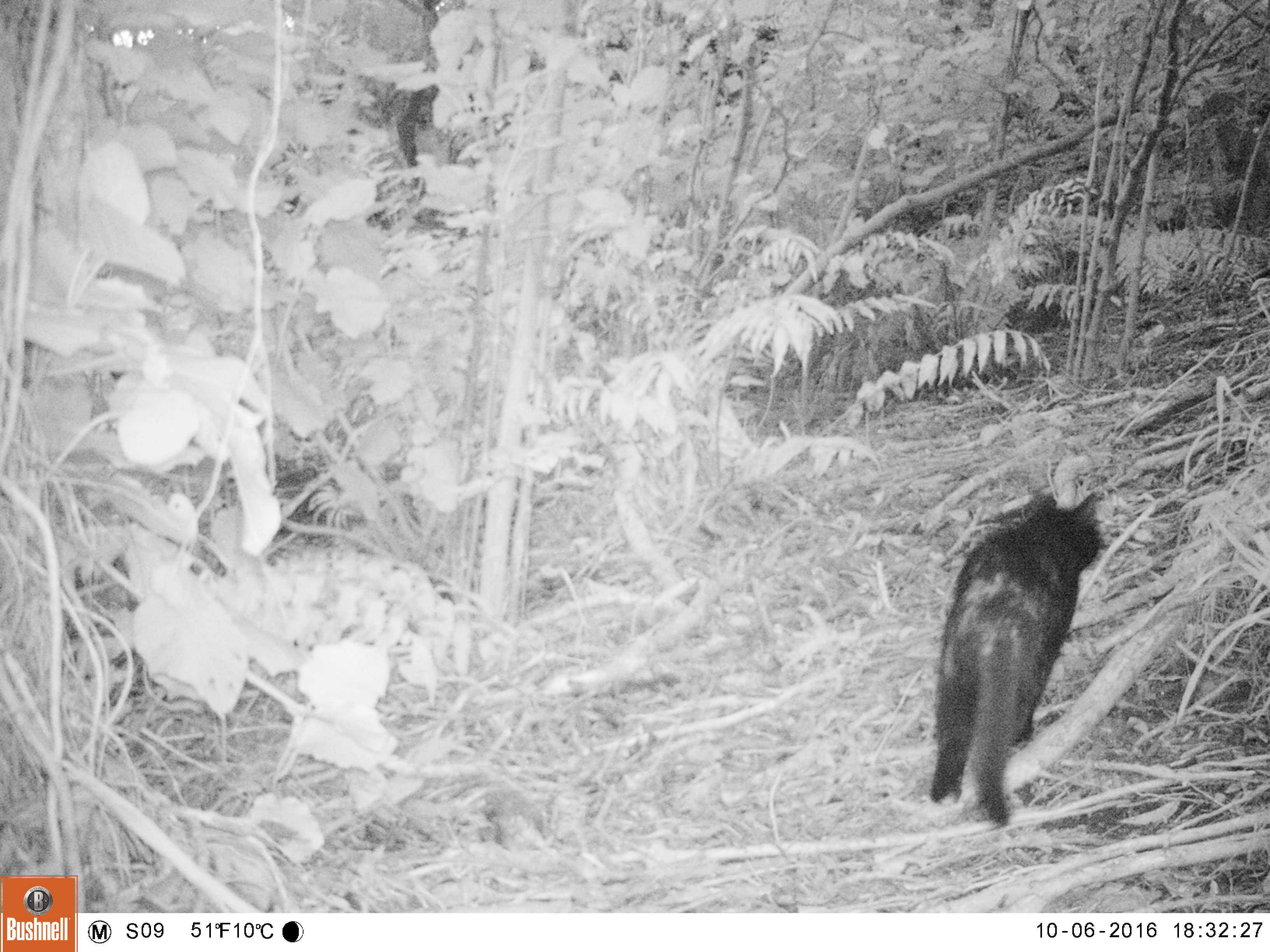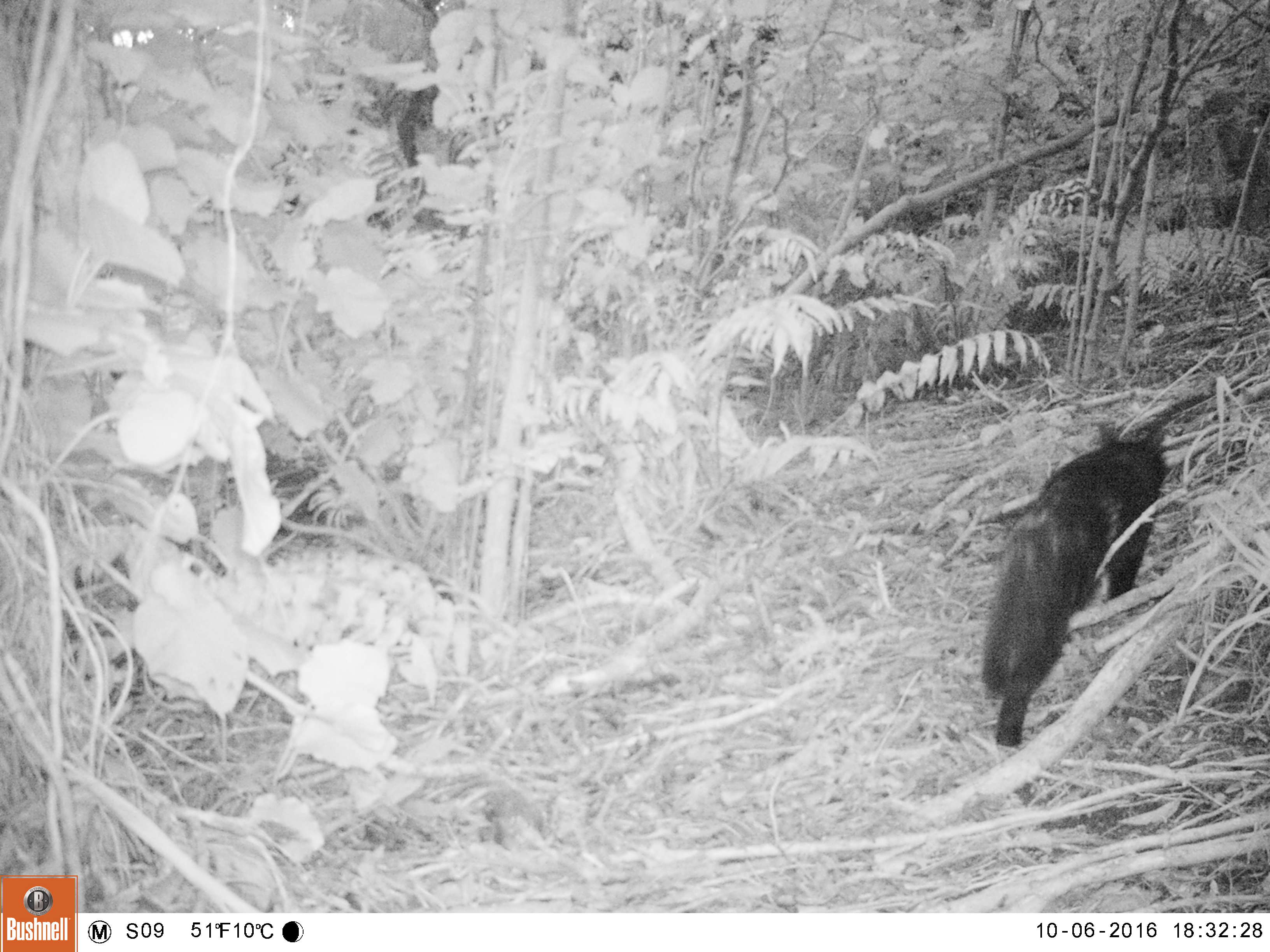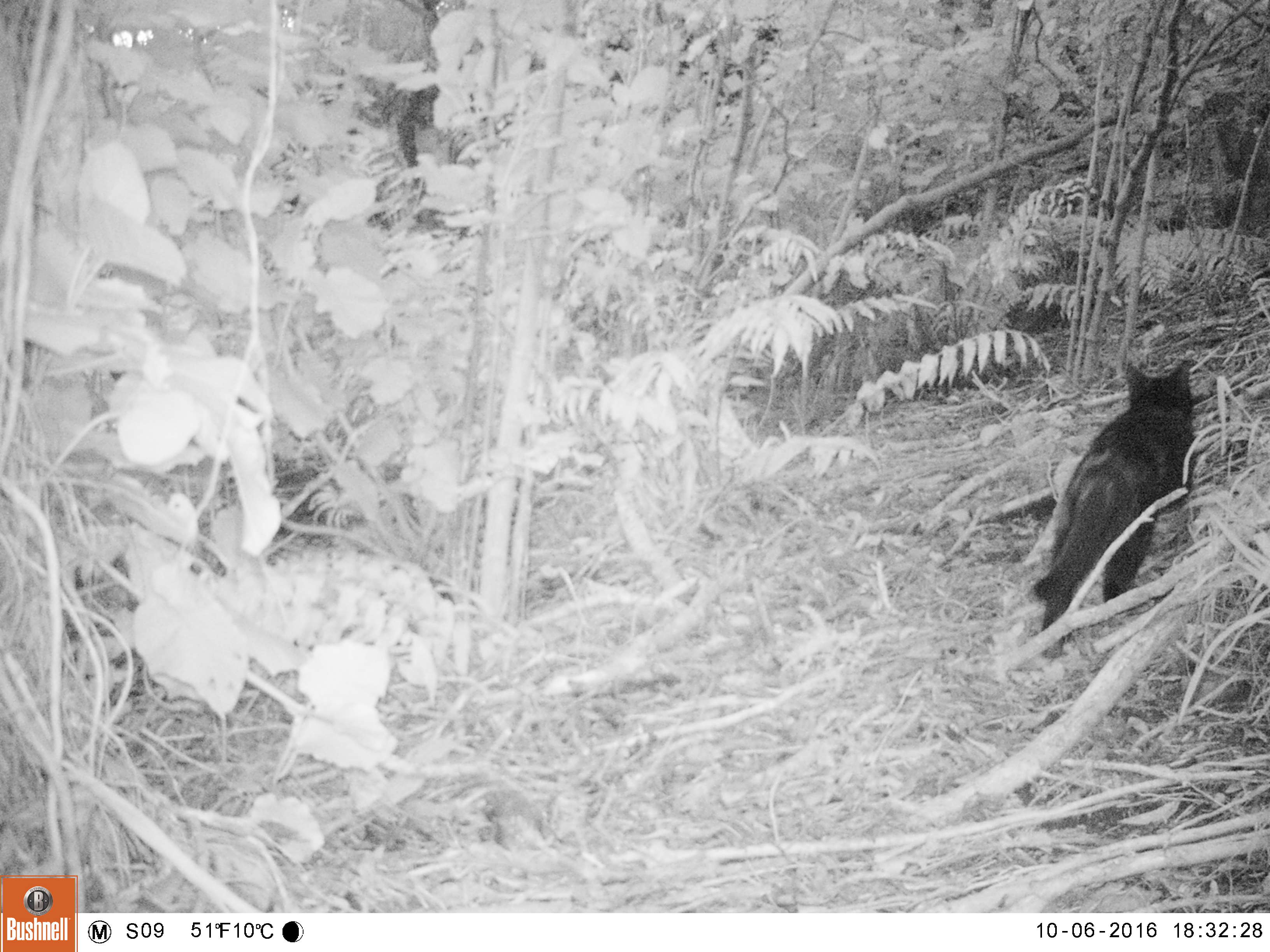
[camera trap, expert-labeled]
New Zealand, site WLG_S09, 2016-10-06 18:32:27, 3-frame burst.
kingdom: Animalia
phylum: Chordata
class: Mammalia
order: Carnivora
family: Felidae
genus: Felis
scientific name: Felis catus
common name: domestic cat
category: cat